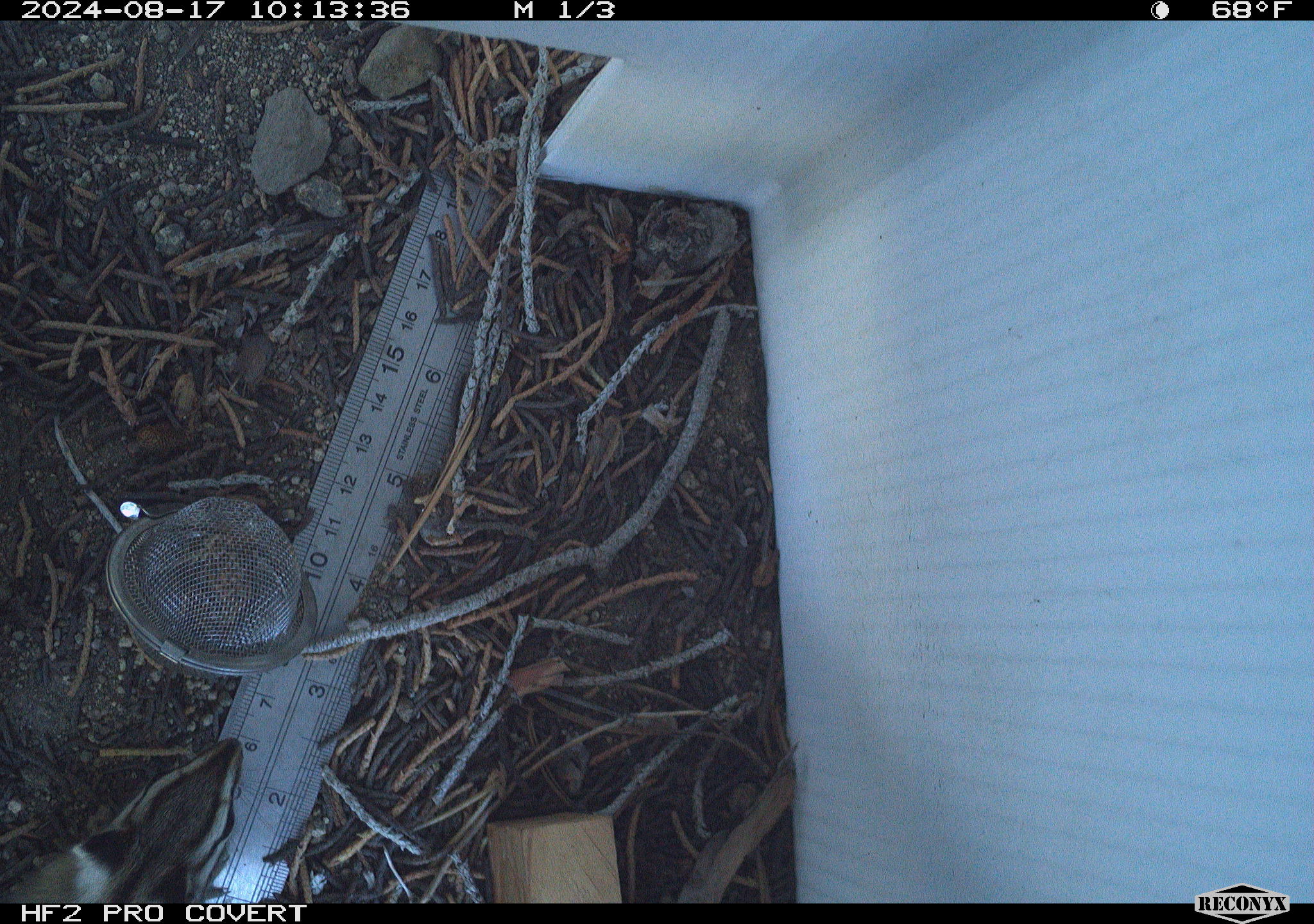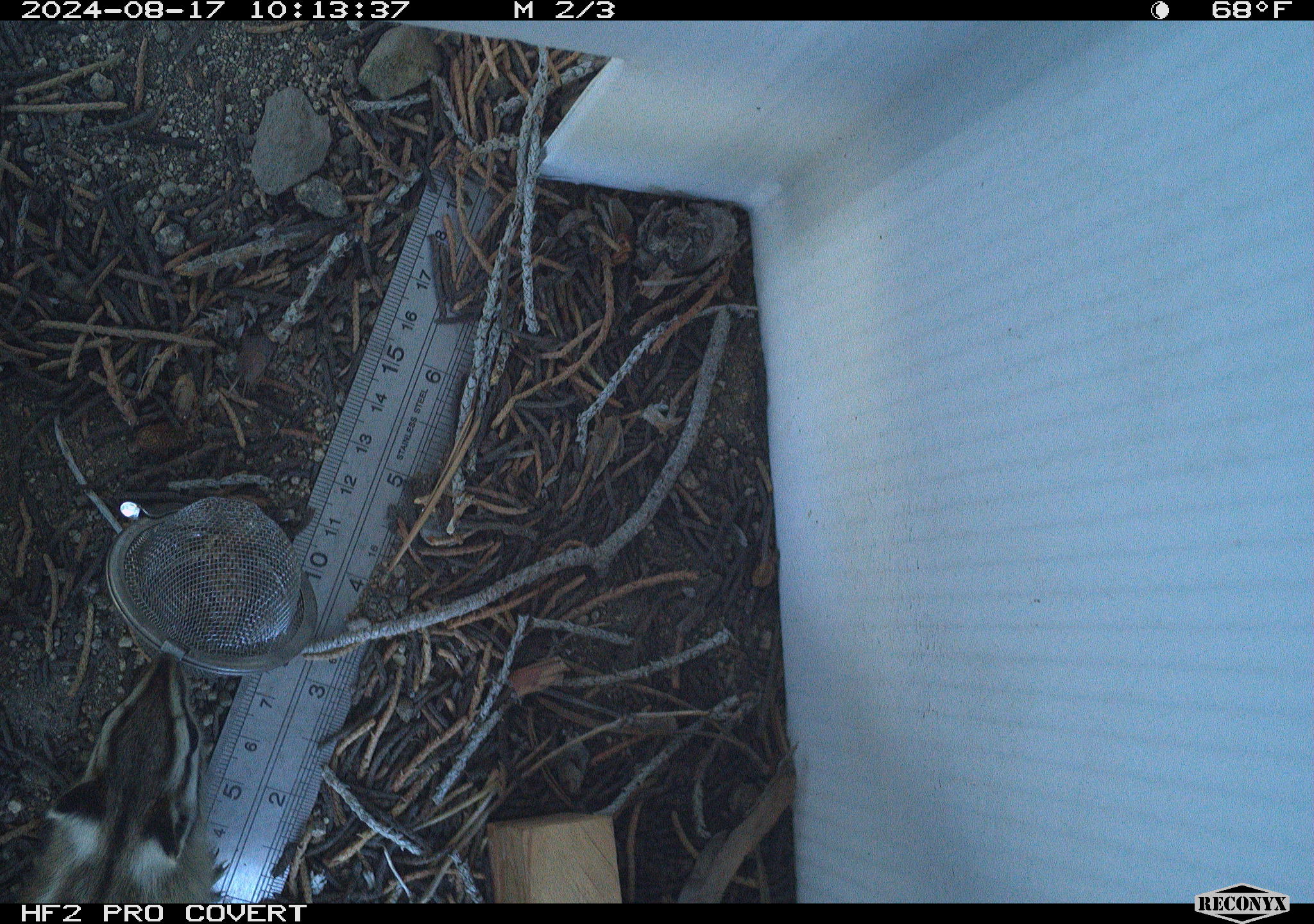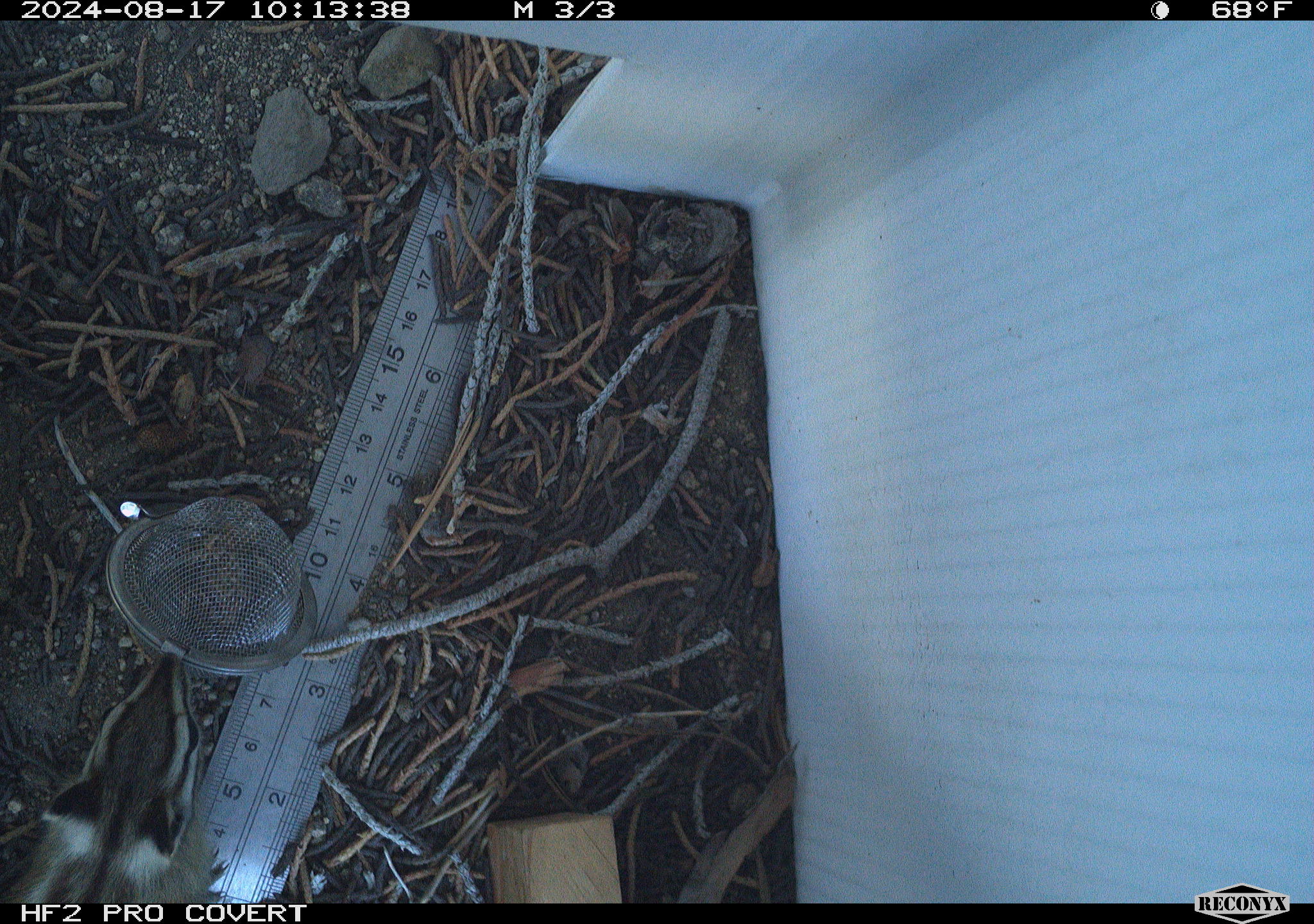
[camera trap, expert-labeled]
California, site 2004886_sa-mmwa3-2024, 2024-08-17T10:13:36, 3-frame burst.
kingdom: Animalia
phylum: Chordata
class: Mammalia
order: Rodentia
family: Sciuridae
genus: Neotamias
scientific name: Neotamias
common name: western chipmunks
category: neotamias species